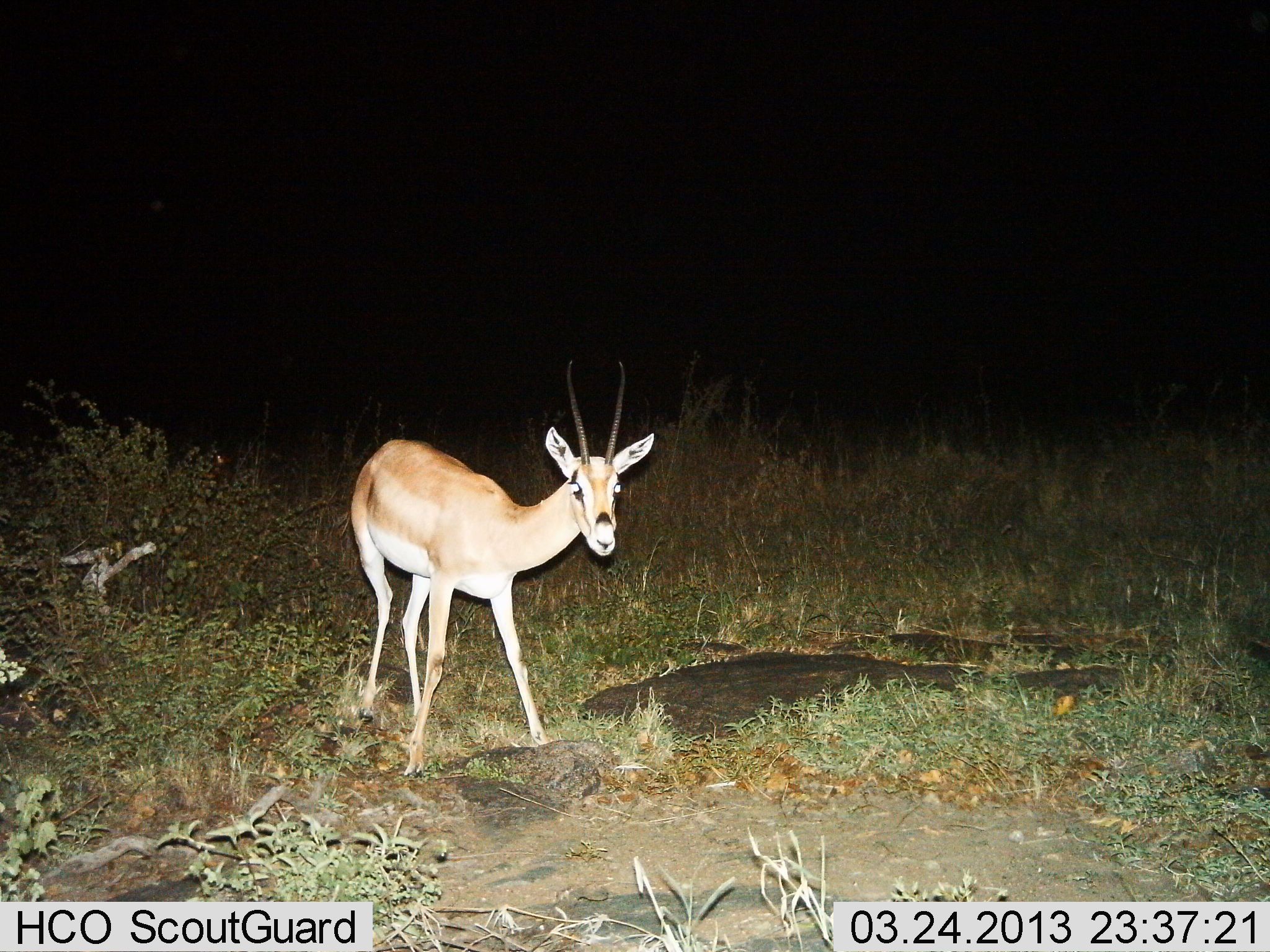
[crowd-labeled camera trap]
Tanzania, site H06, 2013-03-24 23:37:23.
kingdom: Animalia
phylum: Chordata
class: Mammalia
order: Artiodactyla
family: Bovidae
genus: Nanger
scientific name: Nanger granti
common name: grant's gazelle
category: gazellegrants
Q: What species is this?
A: Gazellegrants (grant's gazelle) (Nanger granti).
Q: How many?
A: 1.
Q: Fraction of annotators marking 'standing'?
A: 100%.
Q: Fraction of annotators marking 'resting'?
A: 0%.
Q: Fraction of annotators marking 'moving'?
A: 0%.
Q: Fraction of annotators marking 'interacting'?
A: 0%.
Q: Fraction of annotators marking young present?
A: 0%.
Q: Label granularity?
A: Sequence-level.